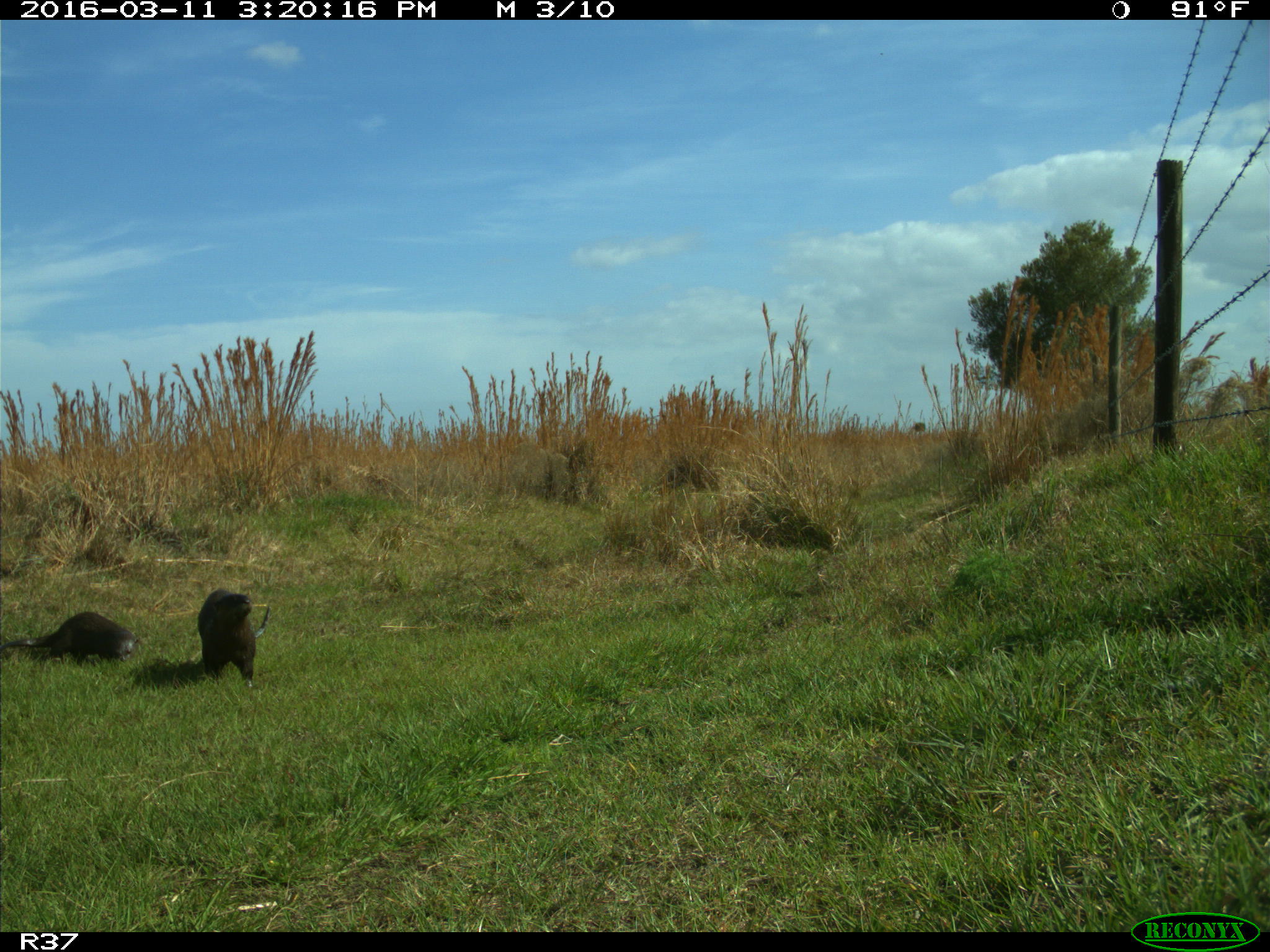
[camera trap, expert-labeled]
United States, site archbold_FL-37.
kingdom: Animalia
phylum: Chordata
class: Mammalia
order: Carnivora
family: Mustelidae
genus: Lontra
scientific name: Lontra canadensis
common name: north american river otter